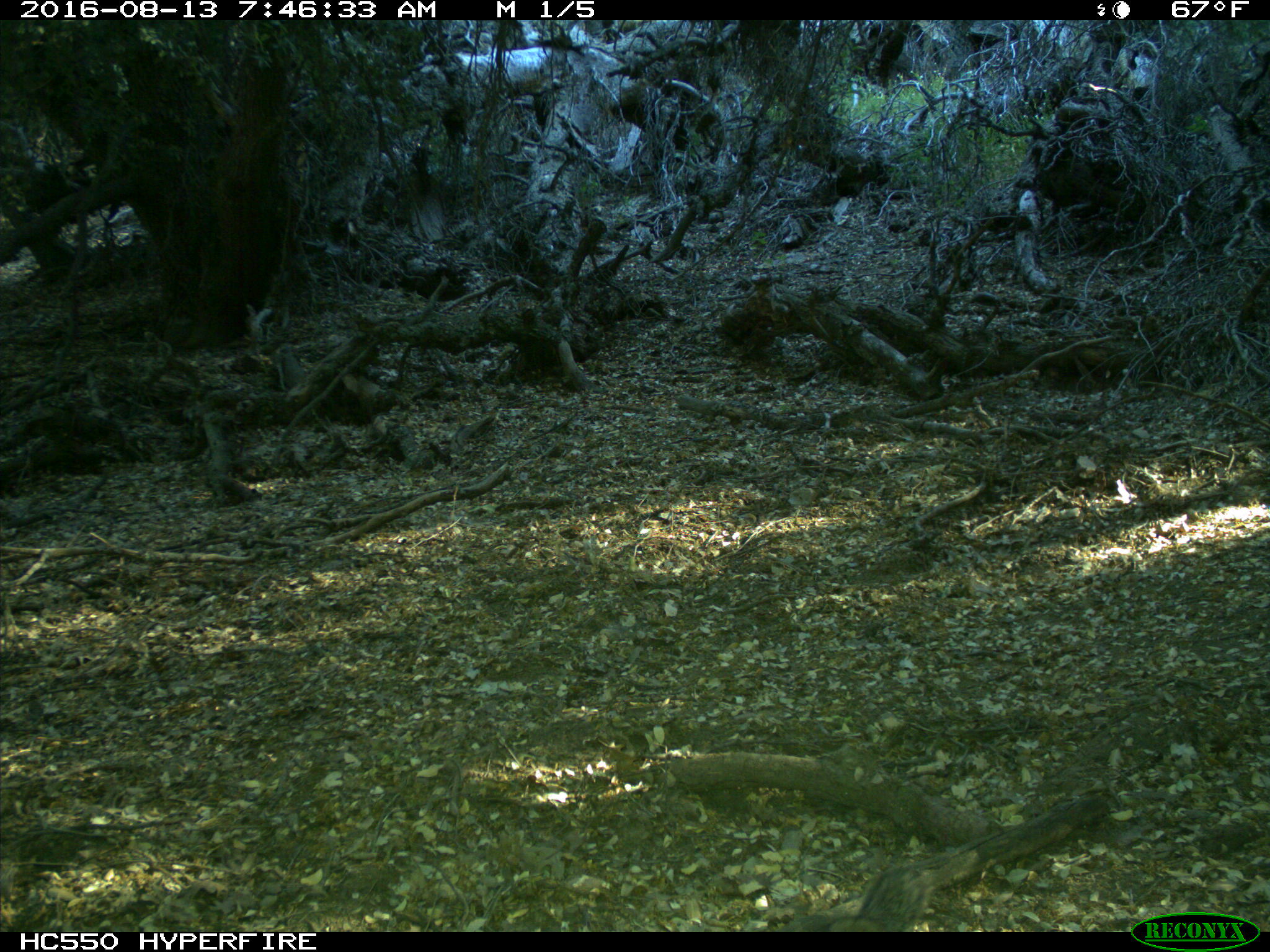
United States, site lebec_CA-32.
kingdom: Animalia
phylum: Chordata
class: Mammalia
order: Rodentia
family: Sciuridae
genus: Sciurus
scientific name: Sciurus carolinensis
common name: eastern gray squirrel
Sciurus carolinensis (eastern gray squirrel).